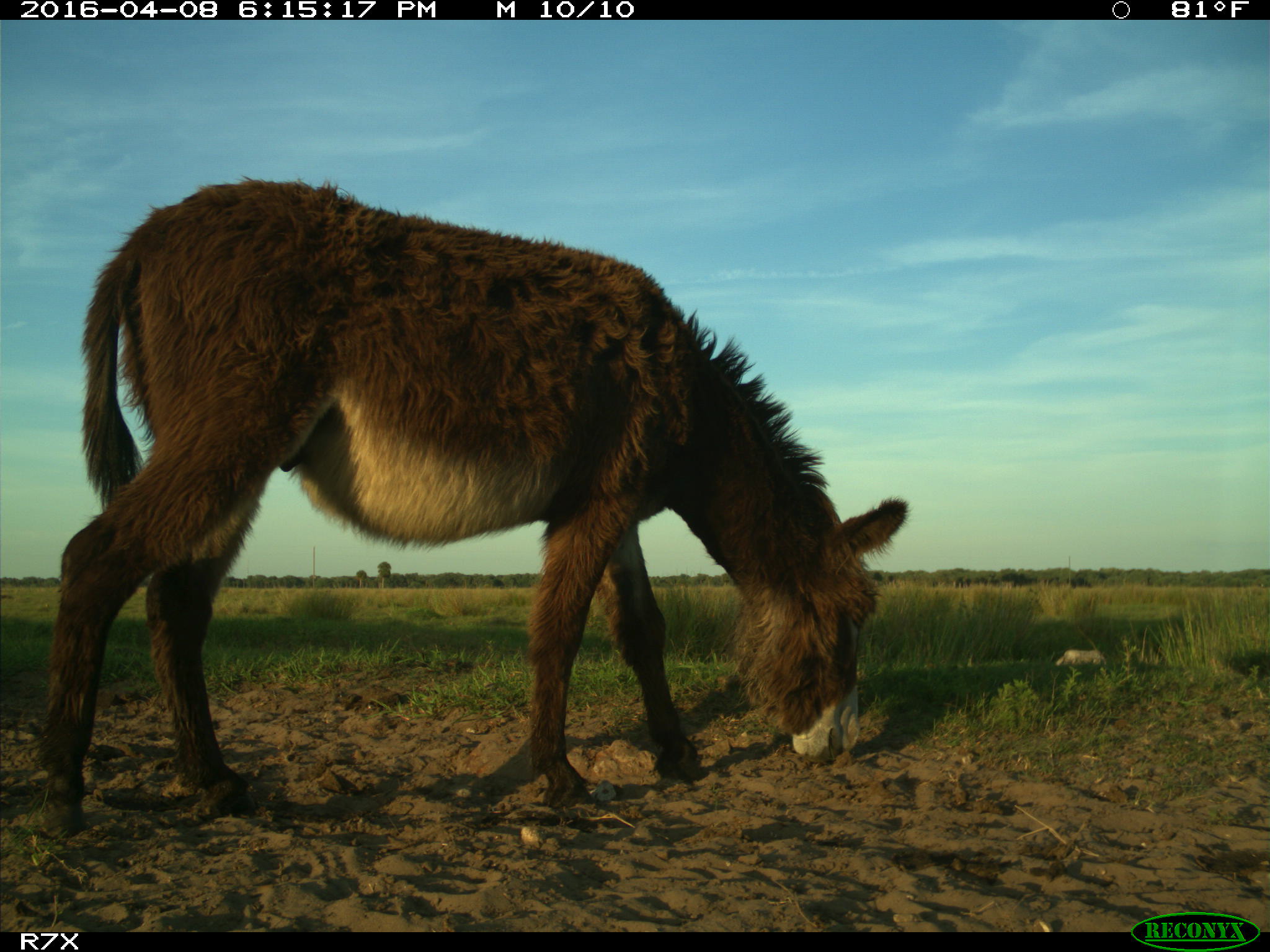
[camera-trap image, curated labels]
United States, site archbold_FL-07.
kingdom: Animalia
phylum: Chordata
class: Mammalia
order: Artiodactyla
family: Bovidae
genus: Bos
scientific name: Bos taurus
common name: domestic cow